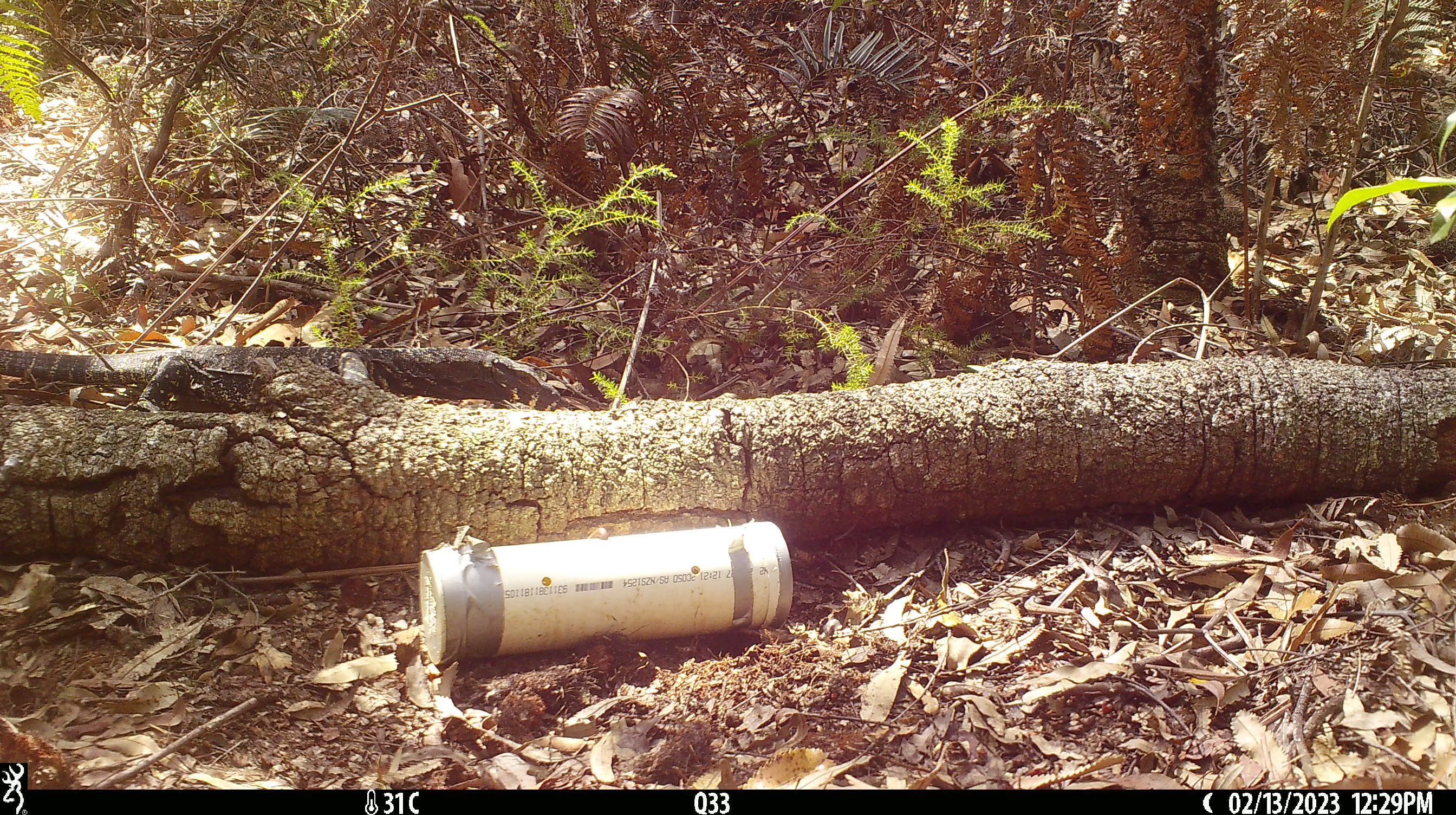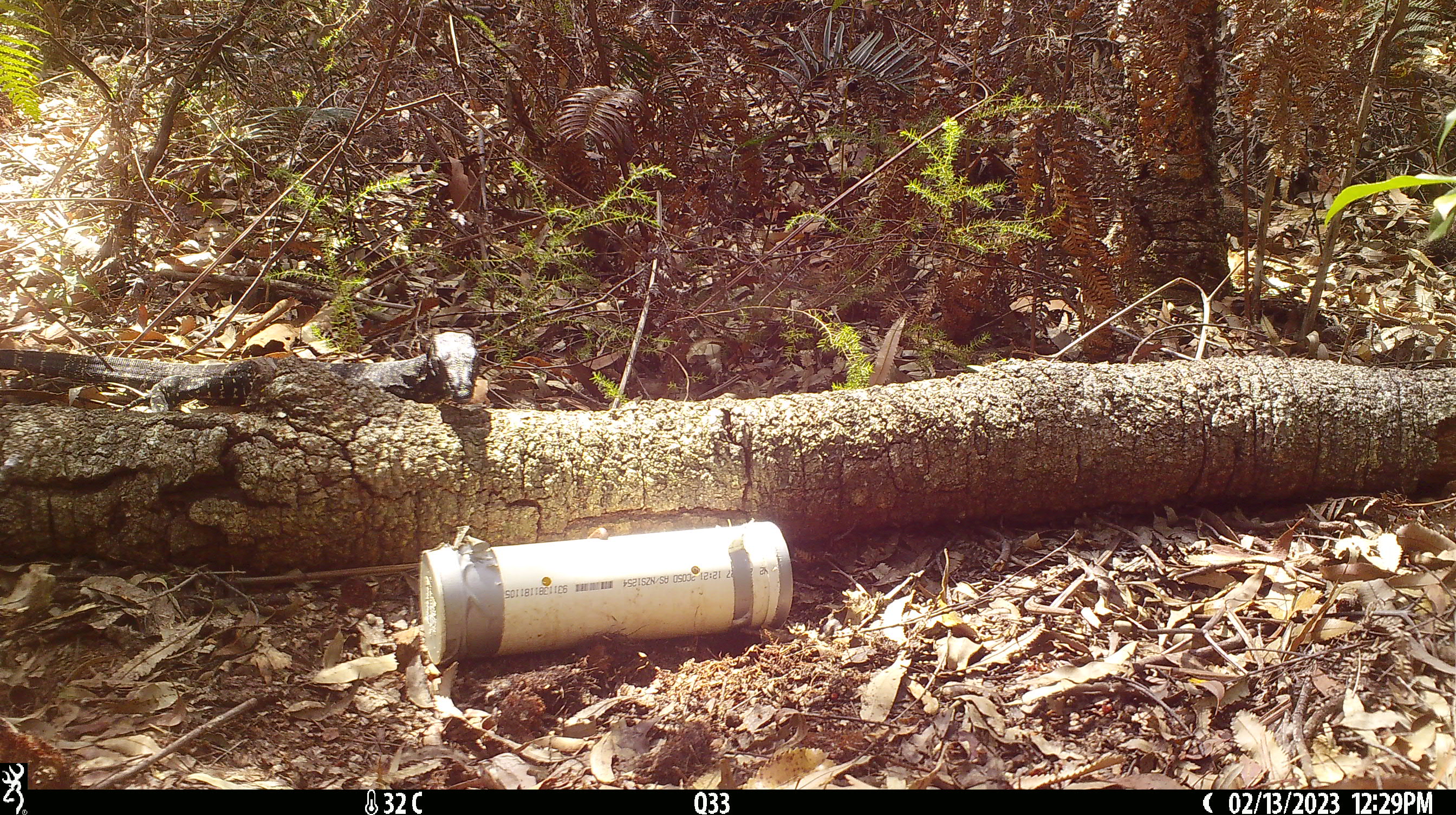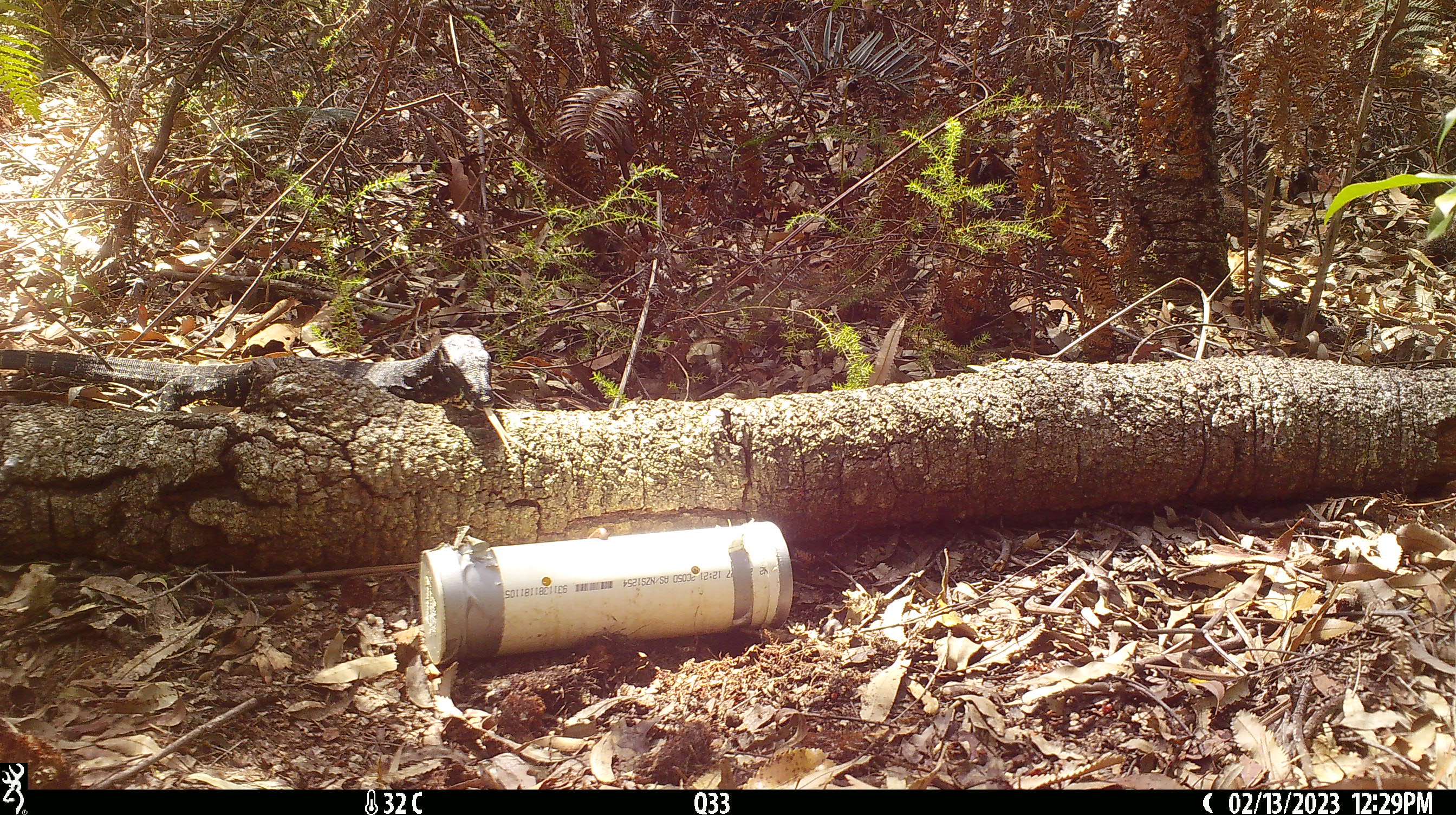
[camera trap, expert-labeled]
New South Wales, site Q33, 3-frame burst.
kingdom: Animalia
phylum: Chordata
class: Reptilia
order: Squamata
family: Varanidae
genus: Varanus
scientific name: Varanus varius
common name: lace monitor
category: goanna